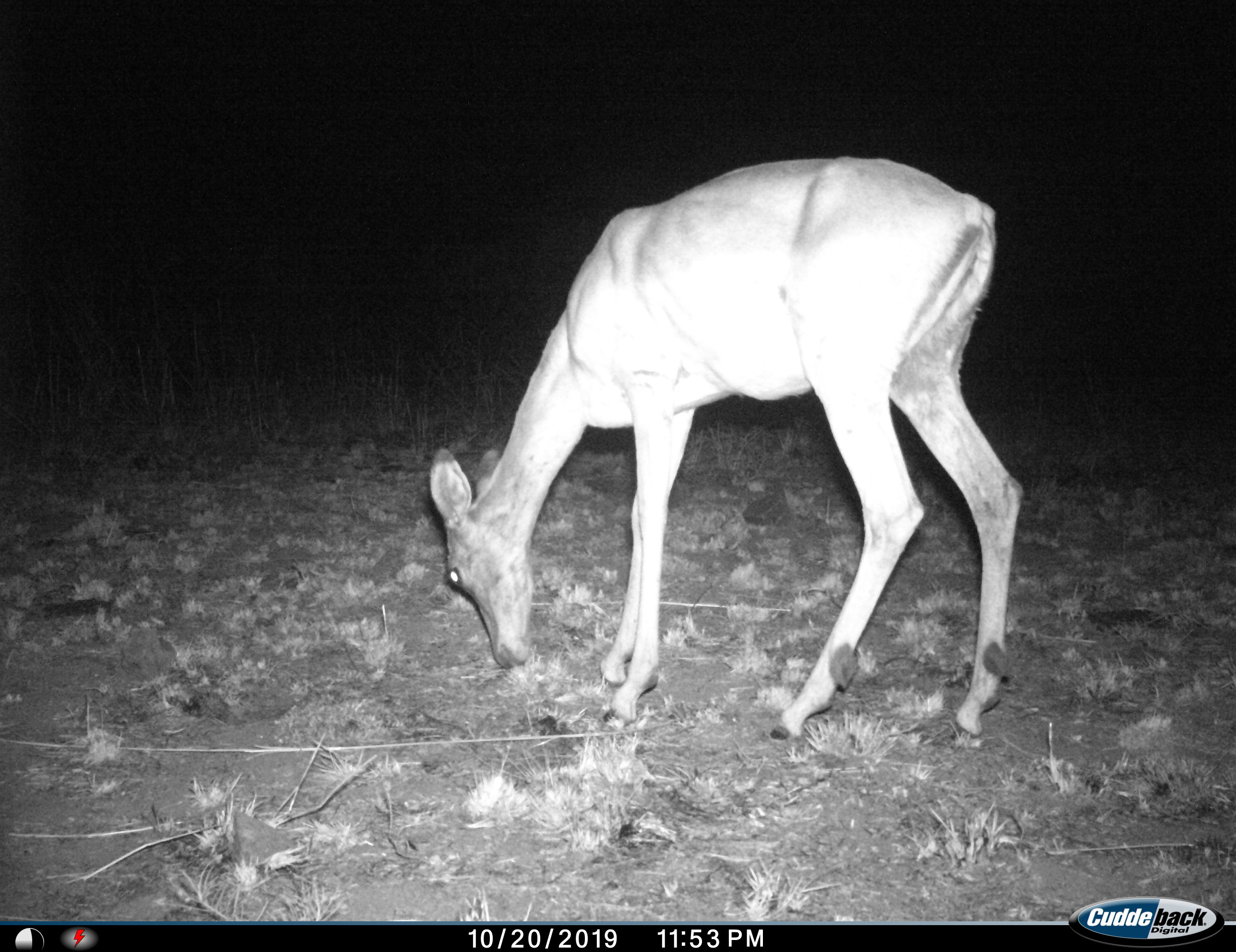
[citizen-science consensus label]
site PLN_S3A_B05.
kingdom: Animalia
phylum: Chordata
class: Mammalia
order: Artiodactyla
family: Bovidae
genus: Aepyceros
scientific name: Aepyceros melampus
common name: impala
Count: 1.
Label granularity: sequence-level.